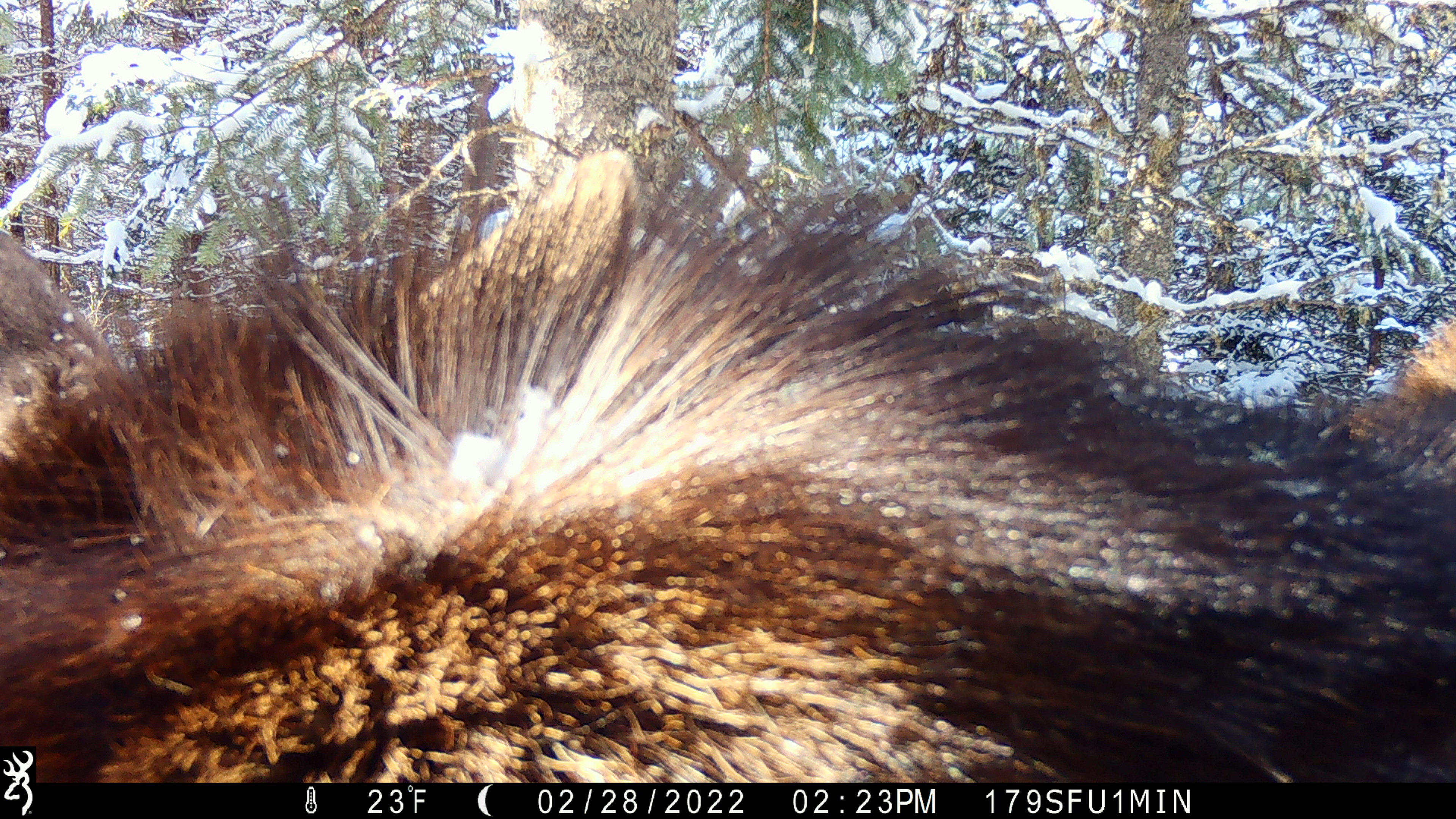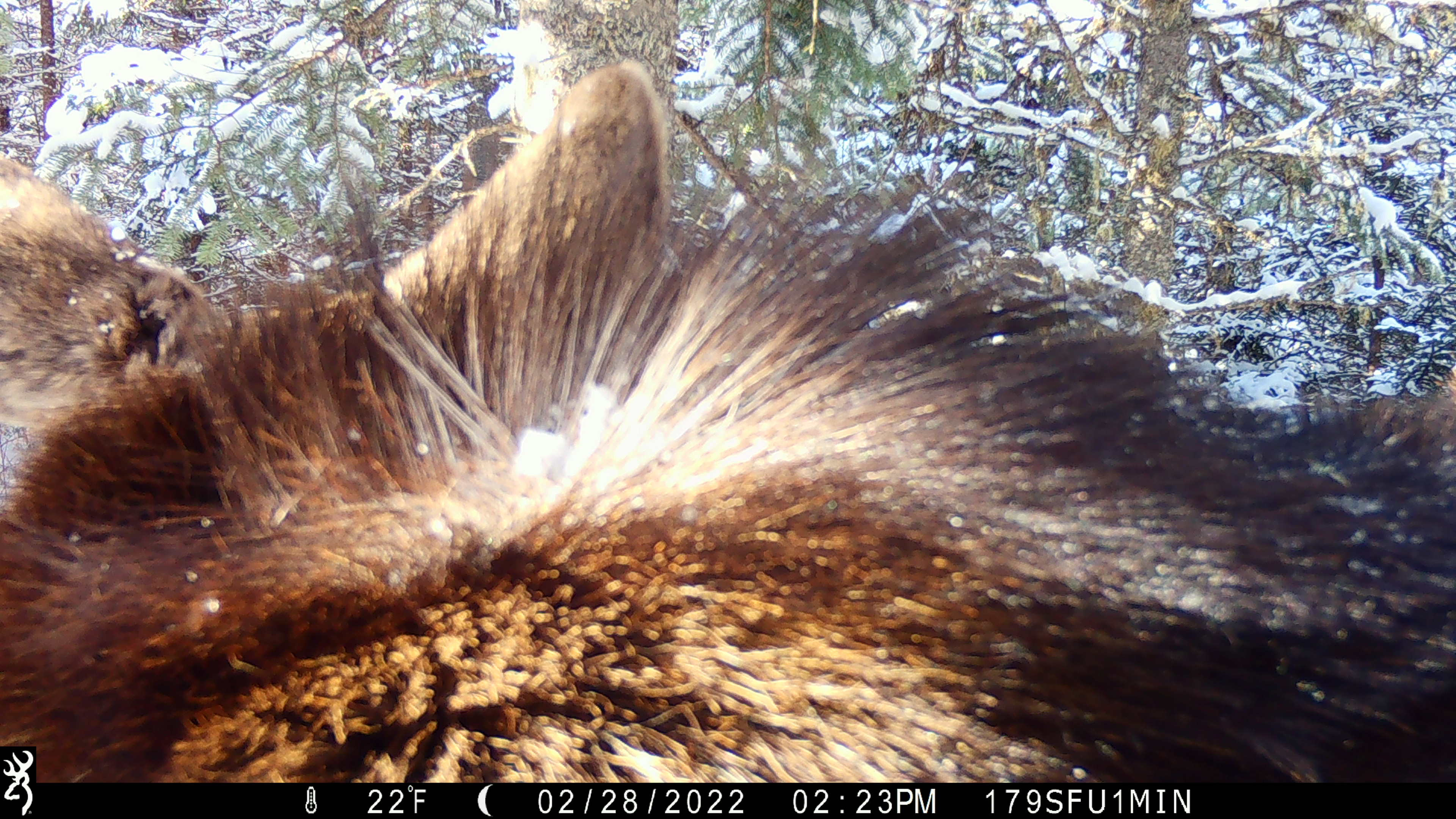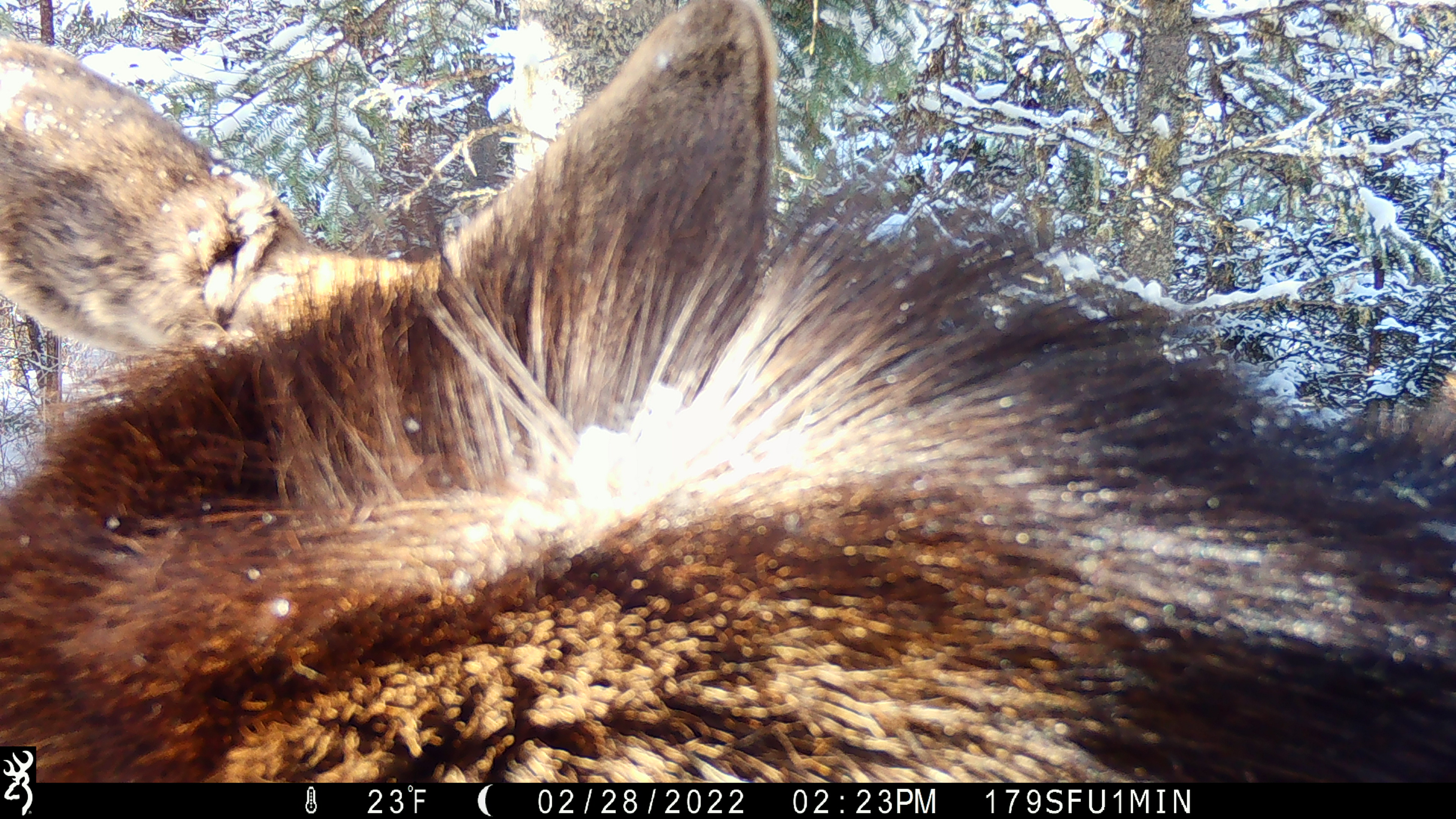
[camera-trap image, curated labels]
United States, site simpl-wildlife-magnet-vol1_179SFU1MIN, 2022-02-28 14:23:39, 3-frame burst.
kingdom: Animalia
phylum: Chordata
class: Mammalia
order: Artiodactyla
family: Cervidae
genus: Alces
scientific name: Alces alces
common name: moose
Moose (Alces alces).